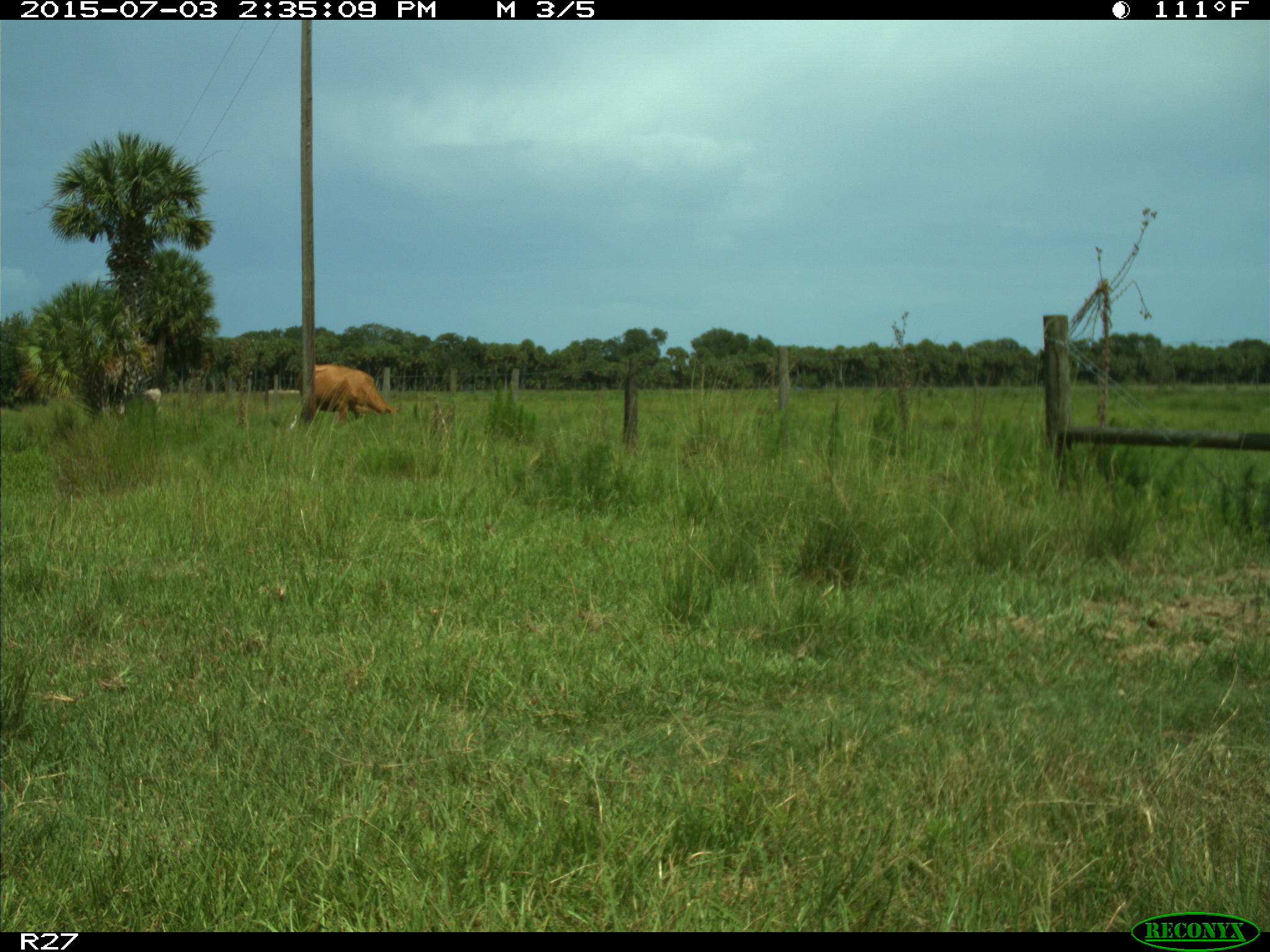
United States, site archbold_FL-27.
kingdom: Animalia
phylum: Chordata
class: Mammalia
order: Artiodactyla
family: Bovidae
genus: Bos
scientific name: Bos taurus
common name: domestic cow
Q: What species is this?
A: Bos taurus (domestic cow).